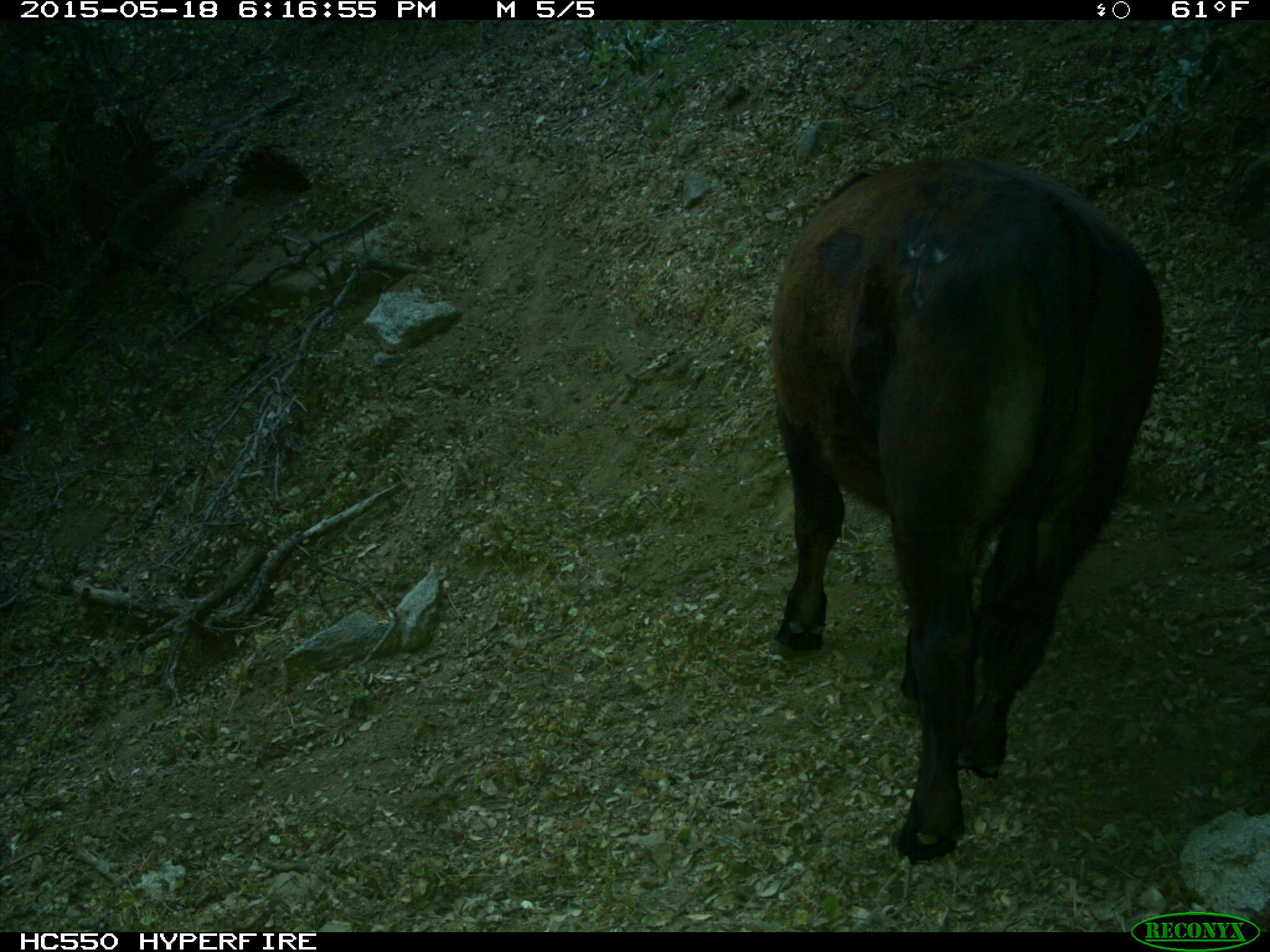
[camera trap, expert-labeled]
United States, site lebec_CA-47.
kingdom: Animalia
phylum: Chordata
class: Mammalia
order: Artiodactyla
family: Bovidae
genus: Bos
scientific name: Bos taurus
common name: domestic cow